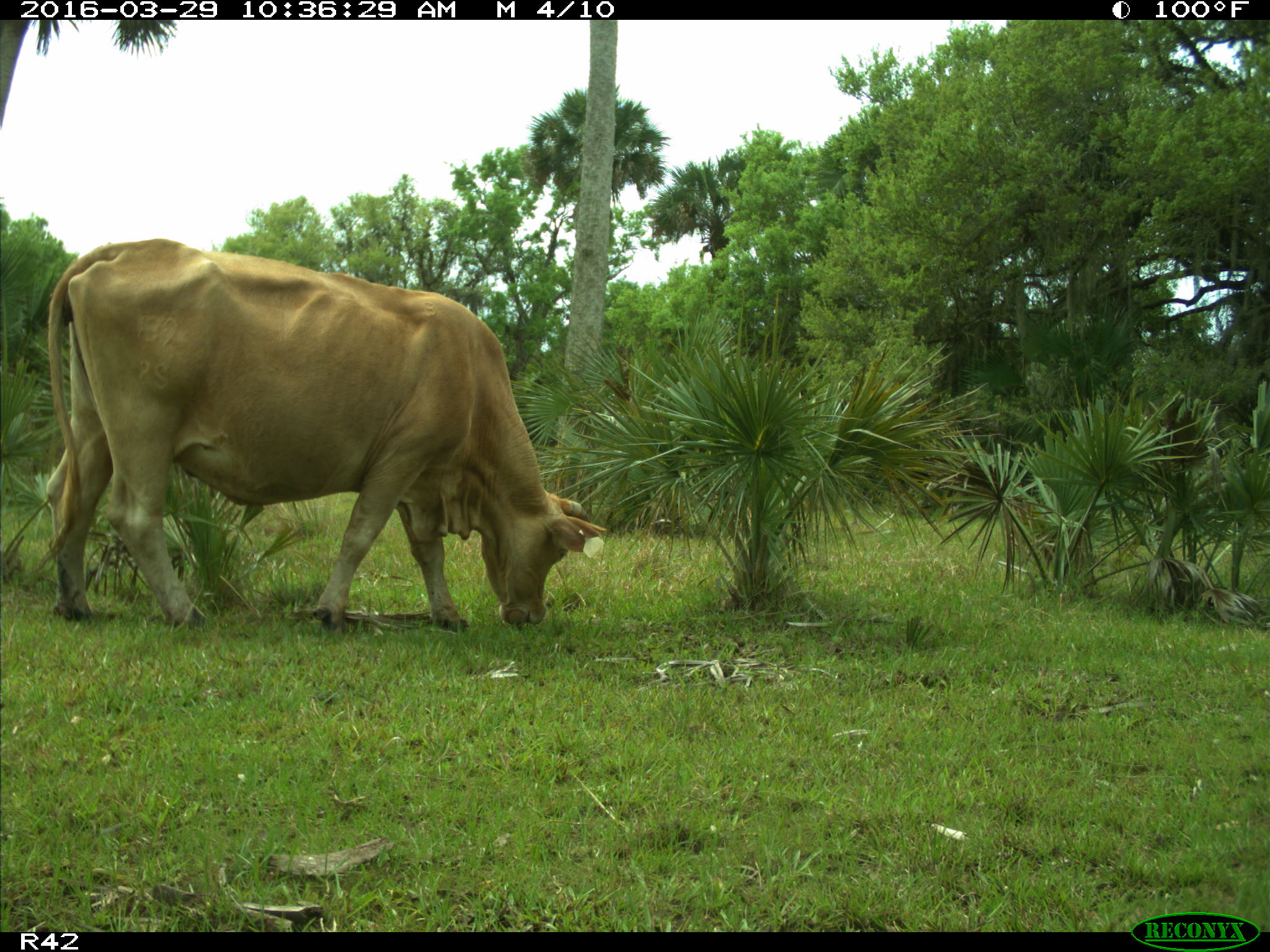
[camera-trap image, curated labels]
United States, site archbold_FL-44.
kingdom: Animalia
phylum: Chordata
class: Mammalia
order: Artiodactyla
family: Bovidae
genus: Bos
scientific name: Bos taurus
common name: domestic cow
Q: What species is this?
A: Bos taurus (domestic cow).